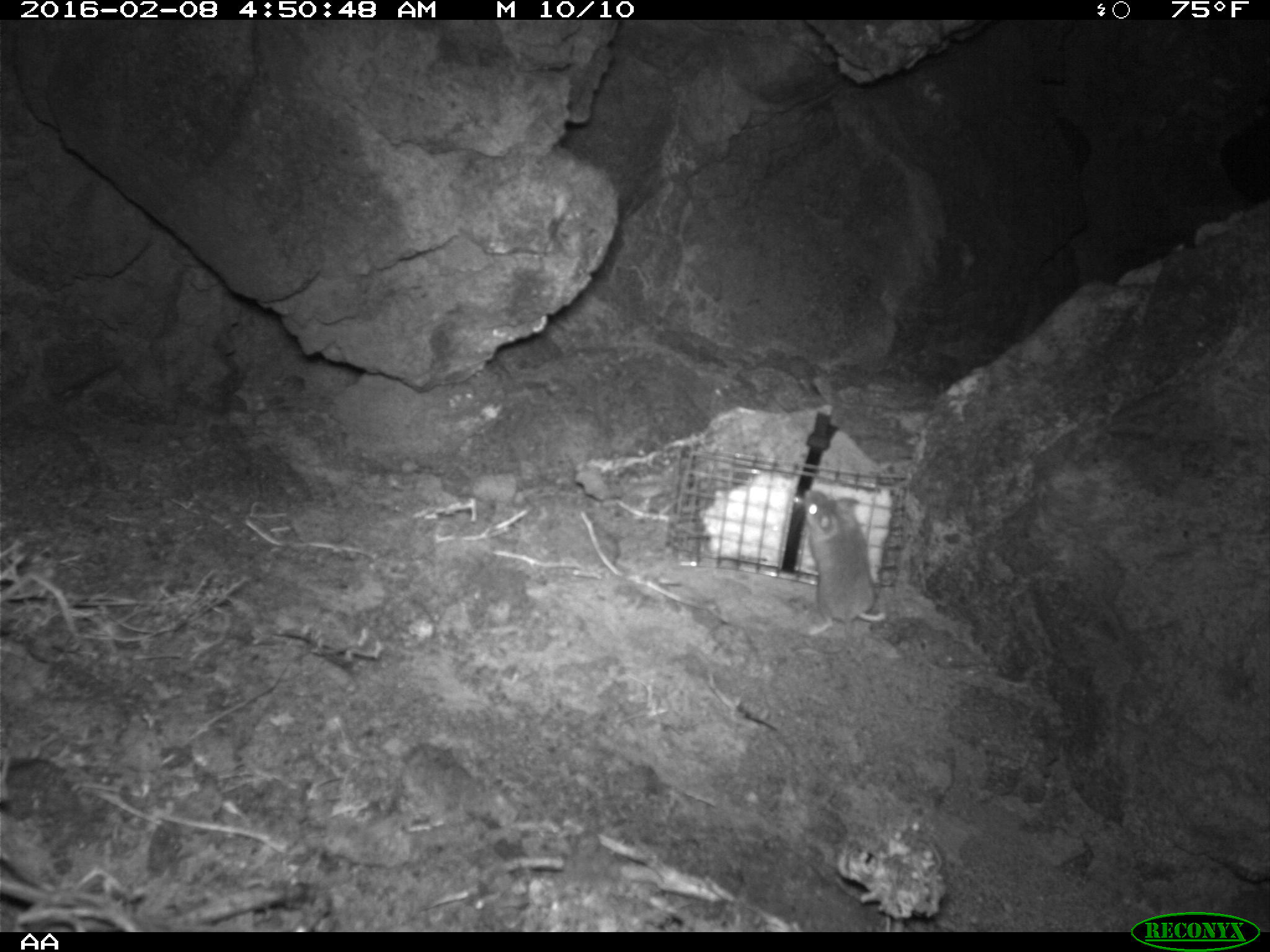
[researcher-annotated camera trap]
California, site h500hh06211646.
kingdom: Animalia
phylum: Chordata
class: Mammalia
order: Rodentia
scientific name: Rodentia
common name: rodent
Rodent (Rodentia).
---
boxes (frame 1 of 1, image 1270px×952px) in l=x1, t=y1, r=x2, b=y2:
rodent: l=804, t=487, r=890, b=653